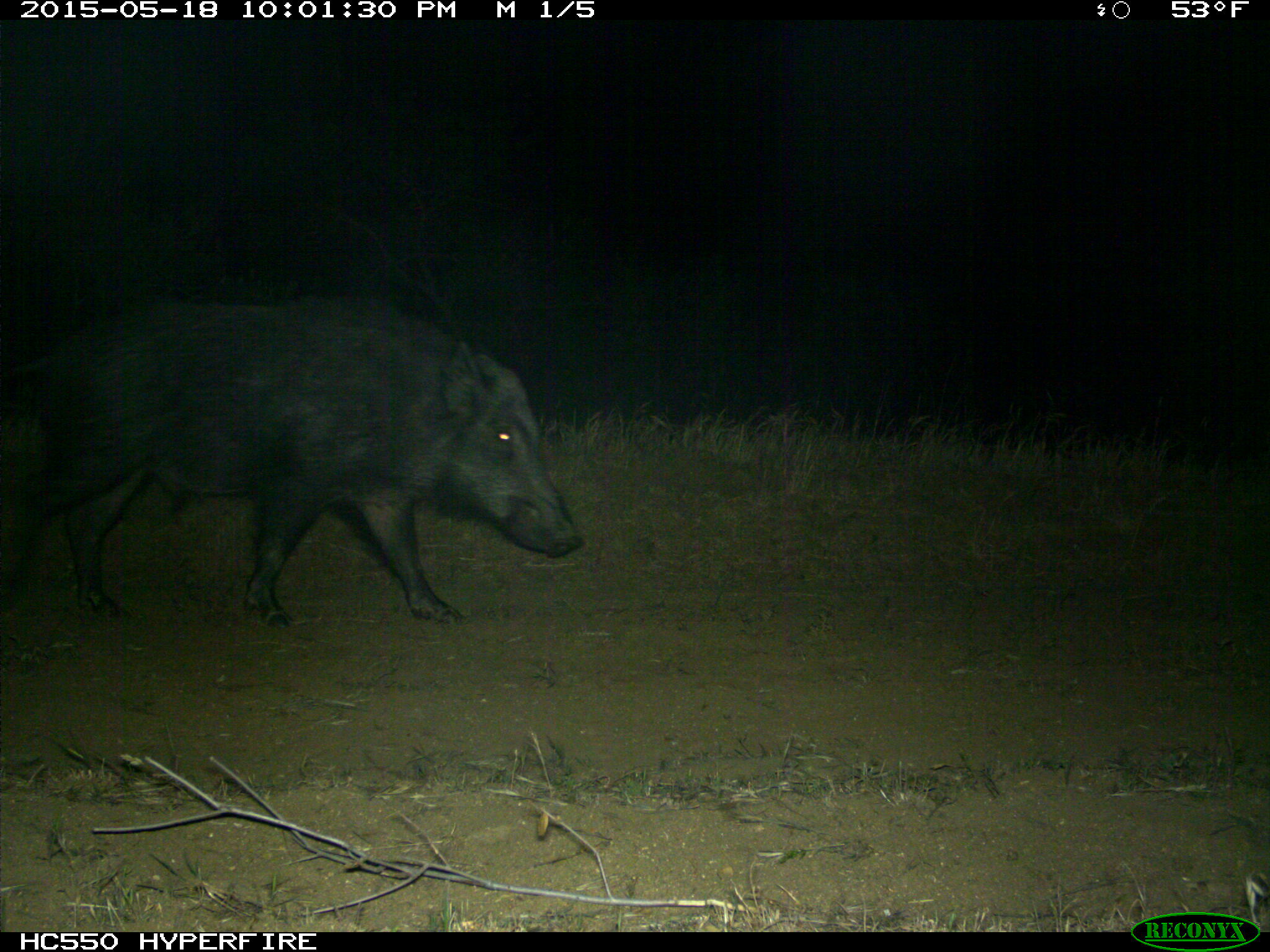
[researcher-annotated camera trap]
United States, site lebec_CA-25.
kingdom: Animalia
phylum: Chordata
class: Mammalia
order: Artiodactyla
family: Suidae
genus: Sus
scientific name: Sus scrofa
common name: wild boar